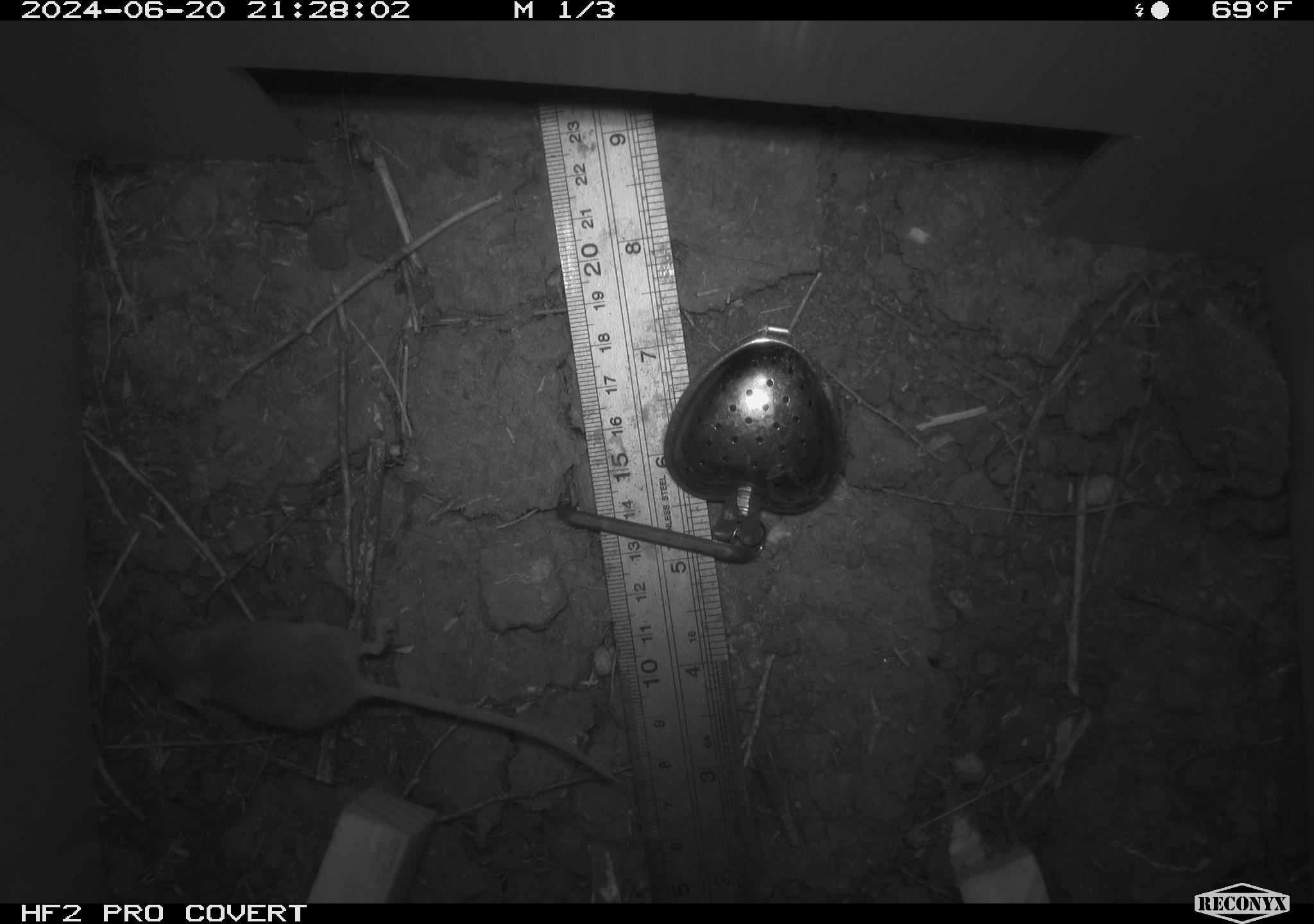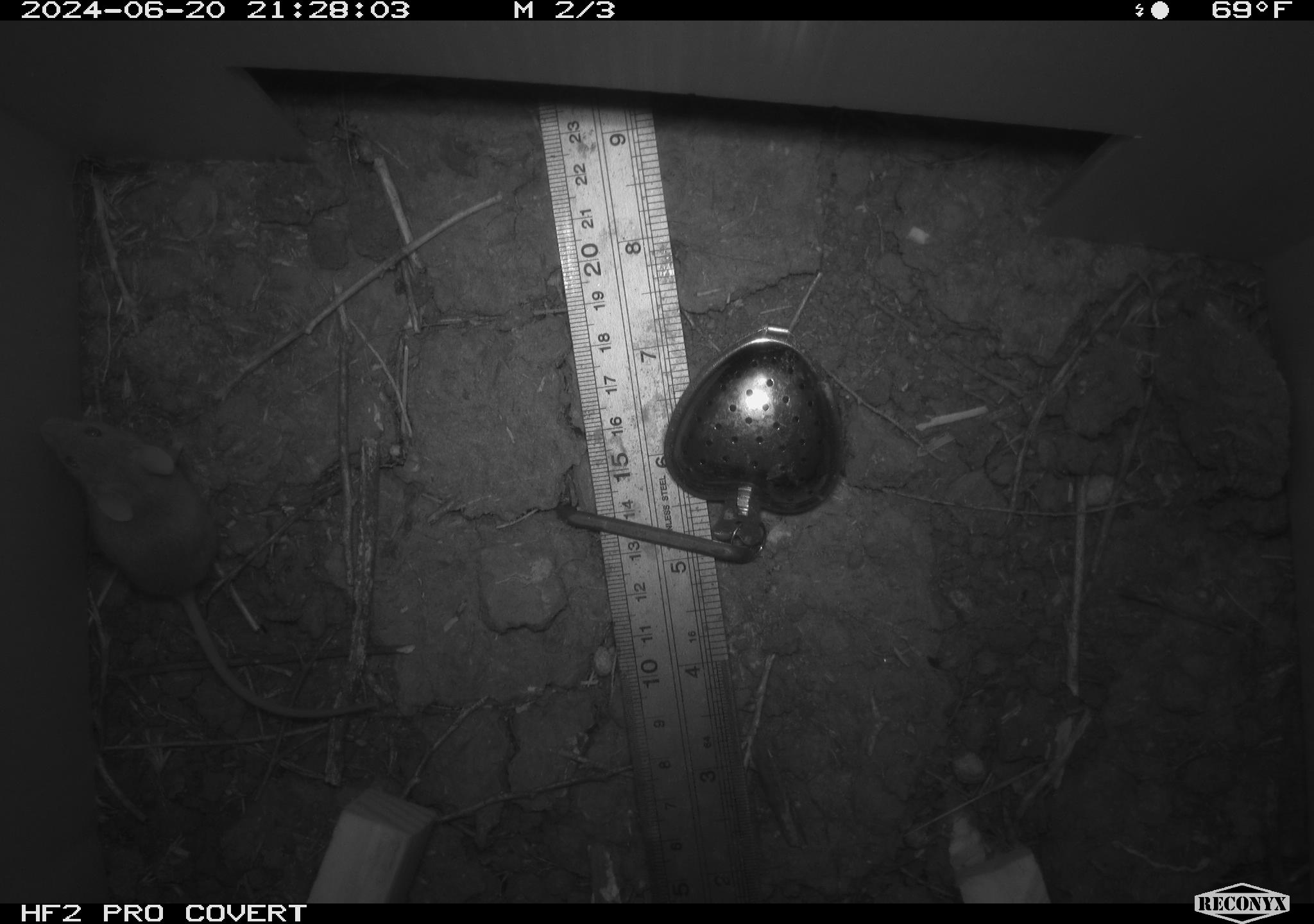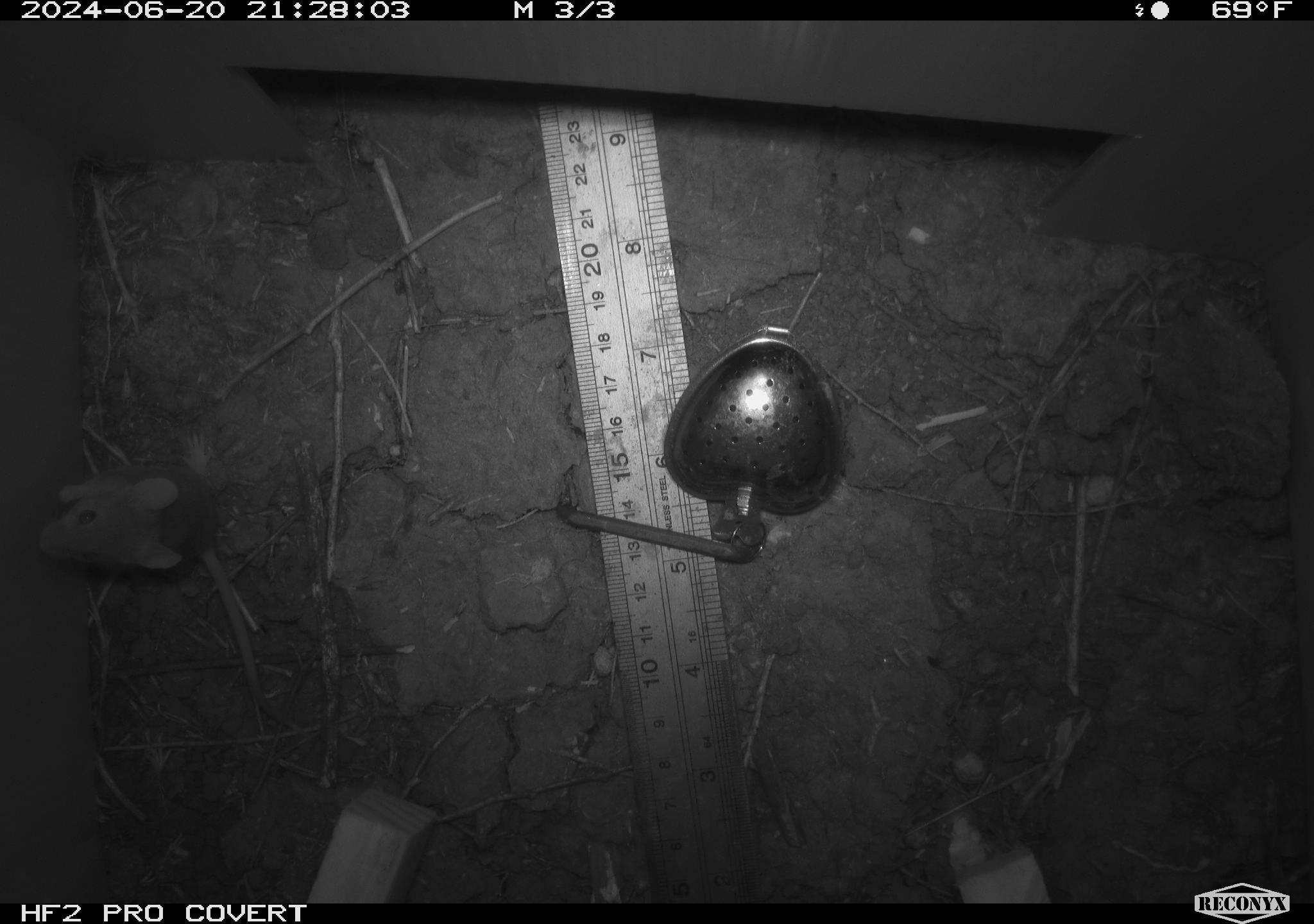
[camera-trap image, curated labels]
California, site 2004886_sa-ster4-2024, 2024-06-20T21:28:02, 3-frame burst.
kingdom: Animalia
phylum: Chordata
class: Mammalia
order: Rodentia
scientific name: Rodentia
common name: mouse species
Mouse species (Rodentia).